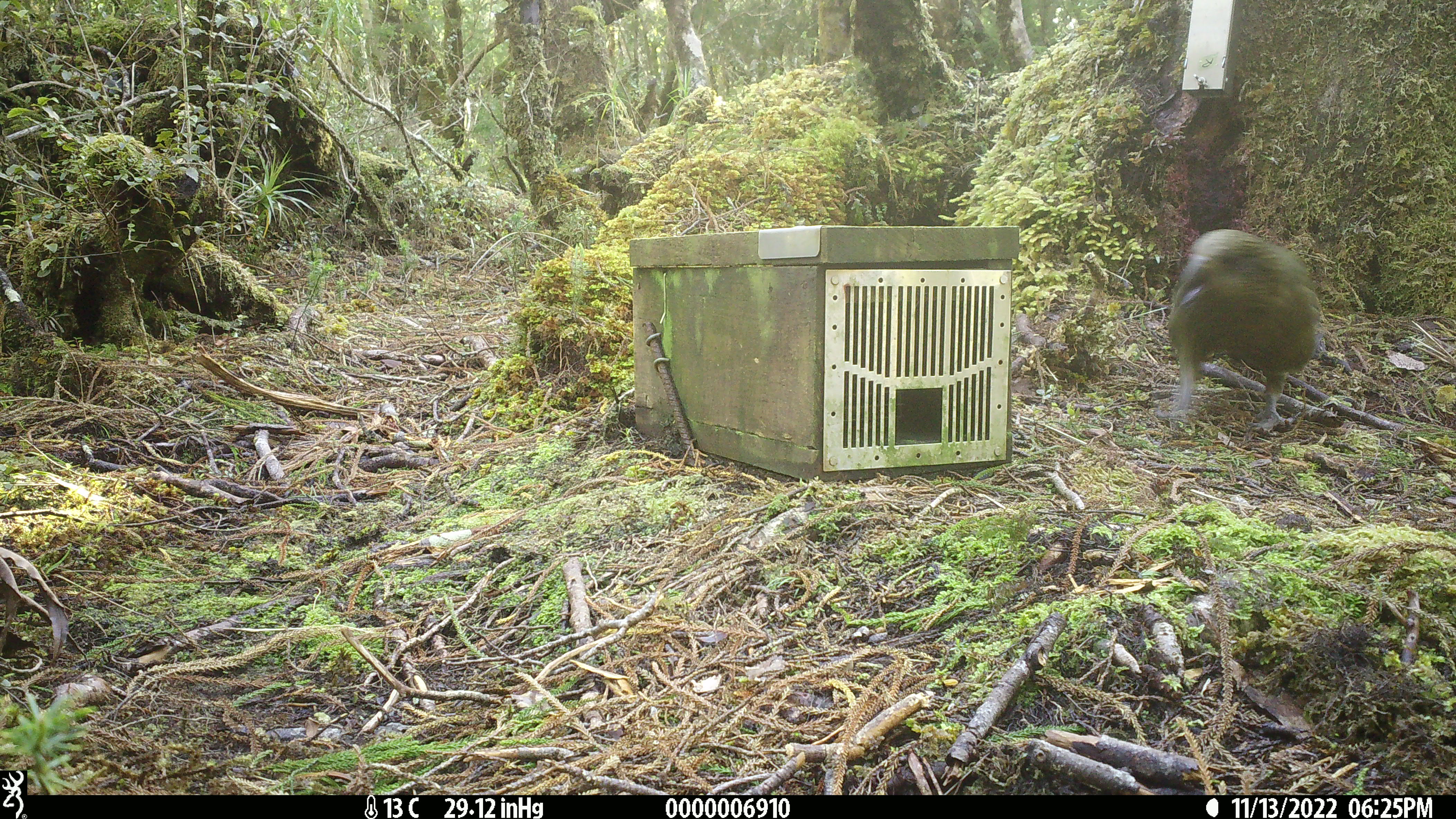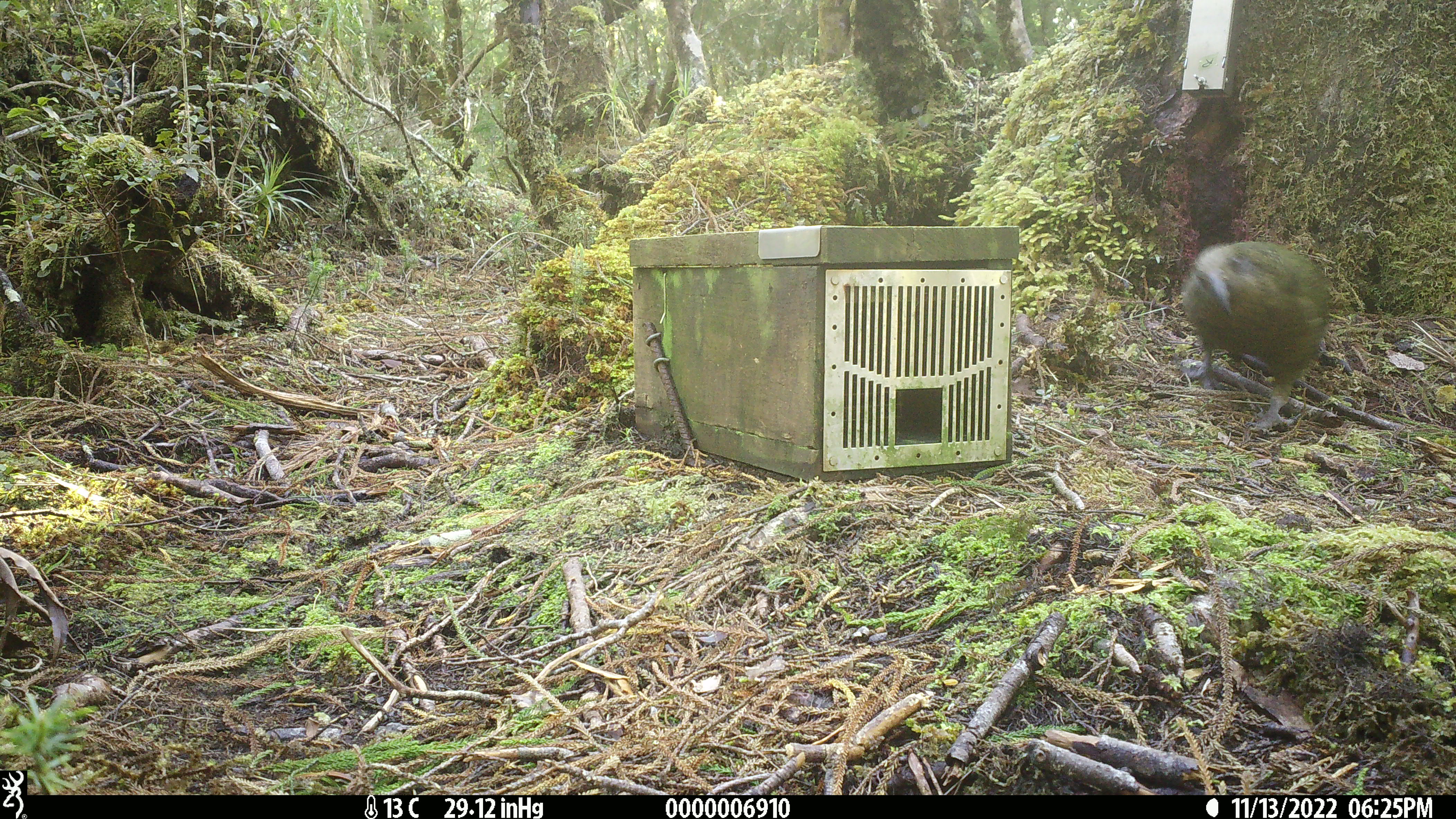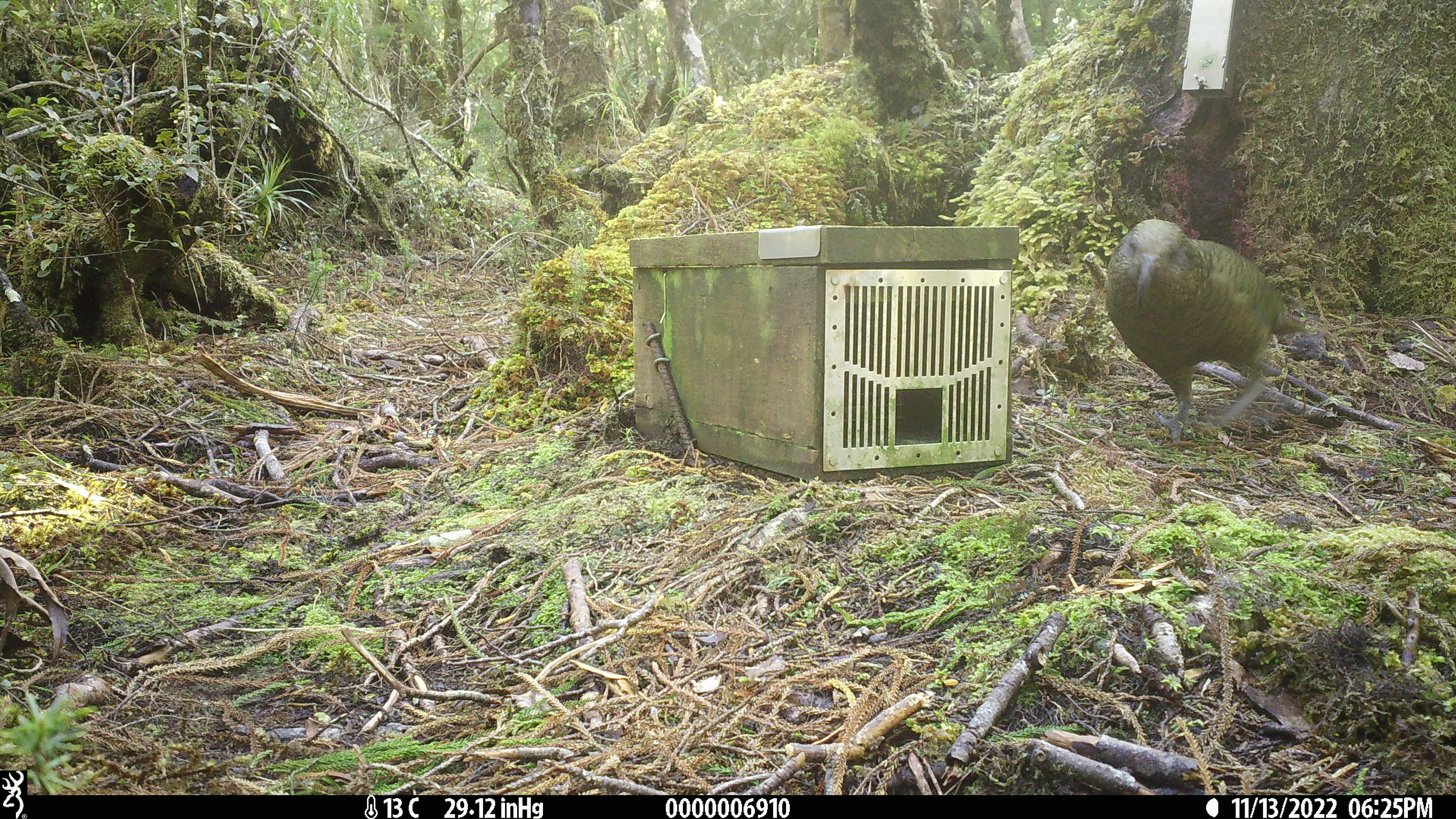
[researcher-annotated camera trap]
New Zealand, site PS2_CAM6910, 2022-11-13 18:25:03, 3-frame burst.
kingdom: Animalia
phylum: Chordata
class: Aves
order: Psittaciformes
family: Strigopidae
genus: Nestor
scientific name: Nestor notabilis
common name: kea